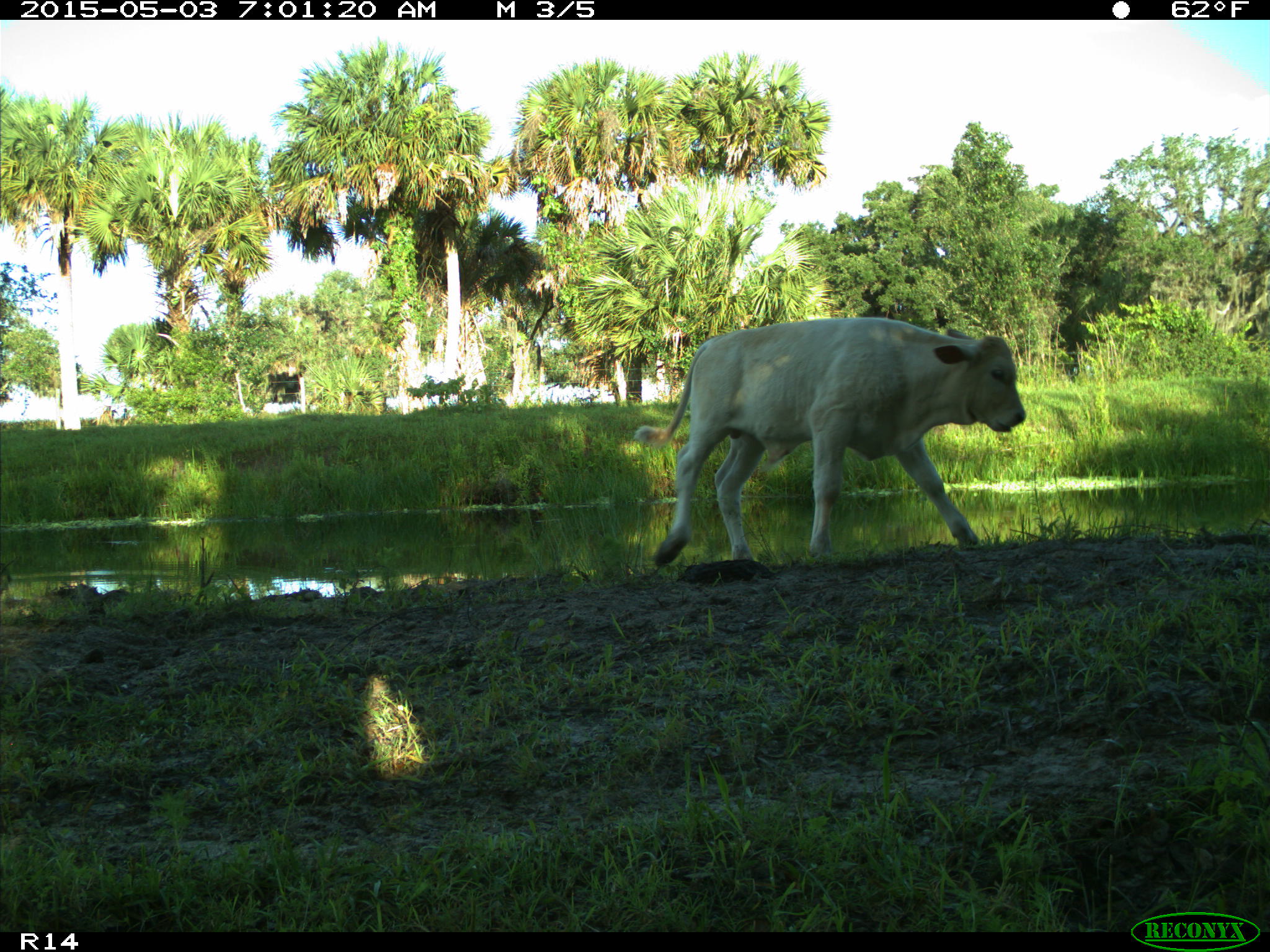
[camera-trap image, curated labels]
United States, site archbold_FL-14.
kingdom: Animalia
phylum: Chordata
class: Mammalia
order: Artiodactyla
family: Bovidae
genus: Bos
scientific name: Bos taurus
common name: domestic cow